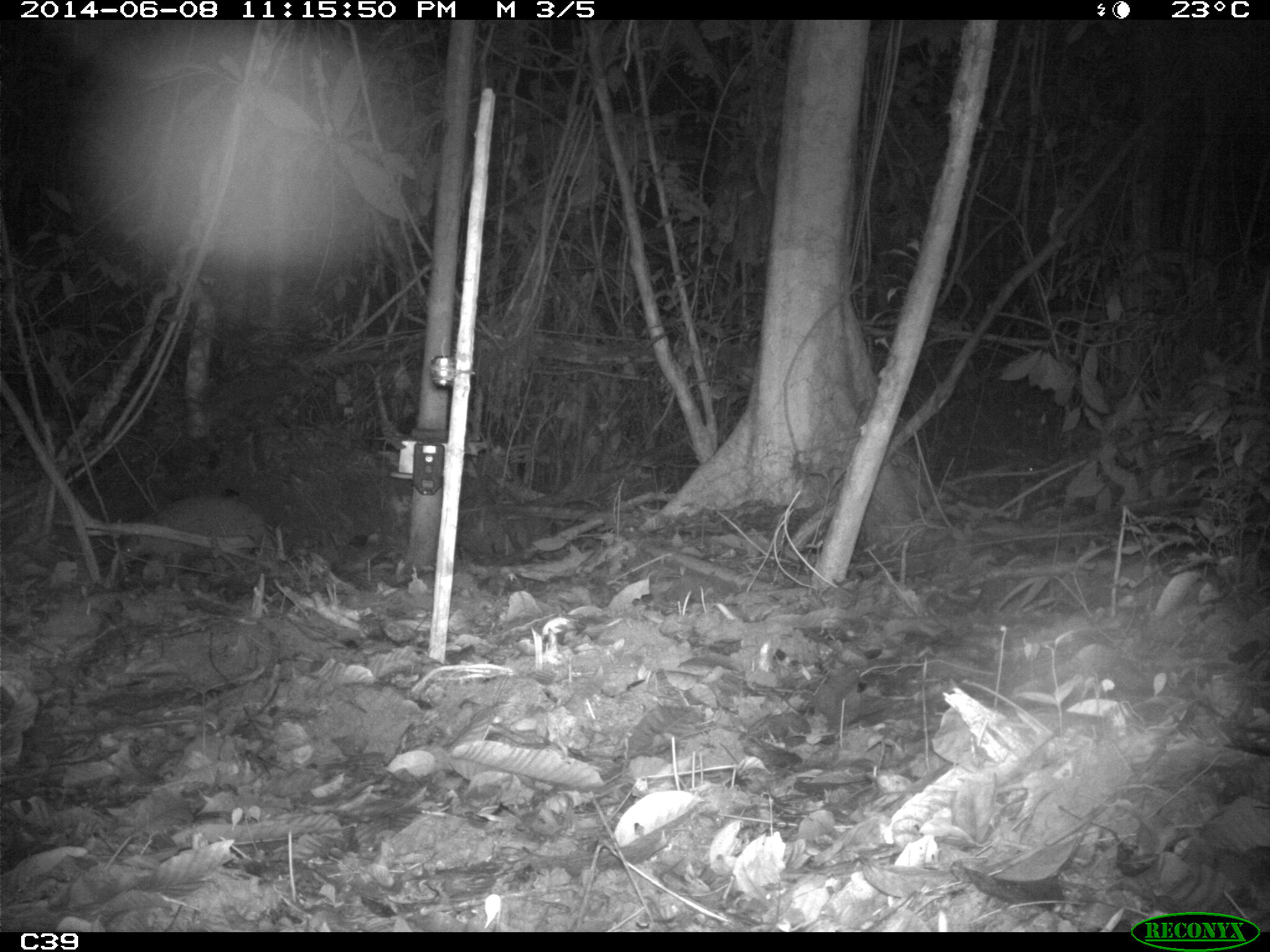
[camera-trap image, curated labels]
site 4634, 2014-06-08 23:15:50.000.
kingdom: Animalia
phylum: Chordata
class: Mammalia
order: Cingulata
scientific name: Cingulata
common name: armadillo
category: unknown armadillo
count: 1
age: adult